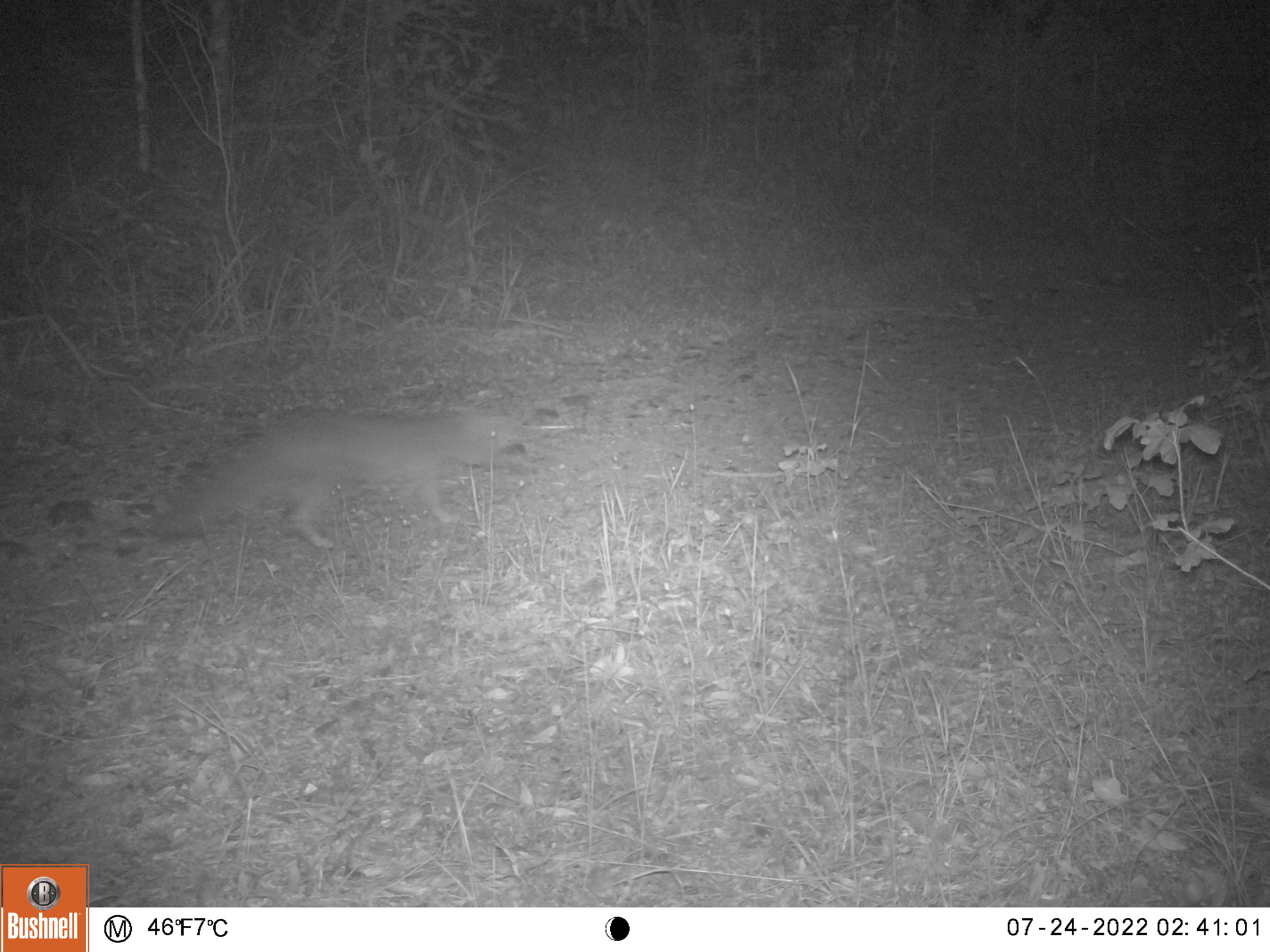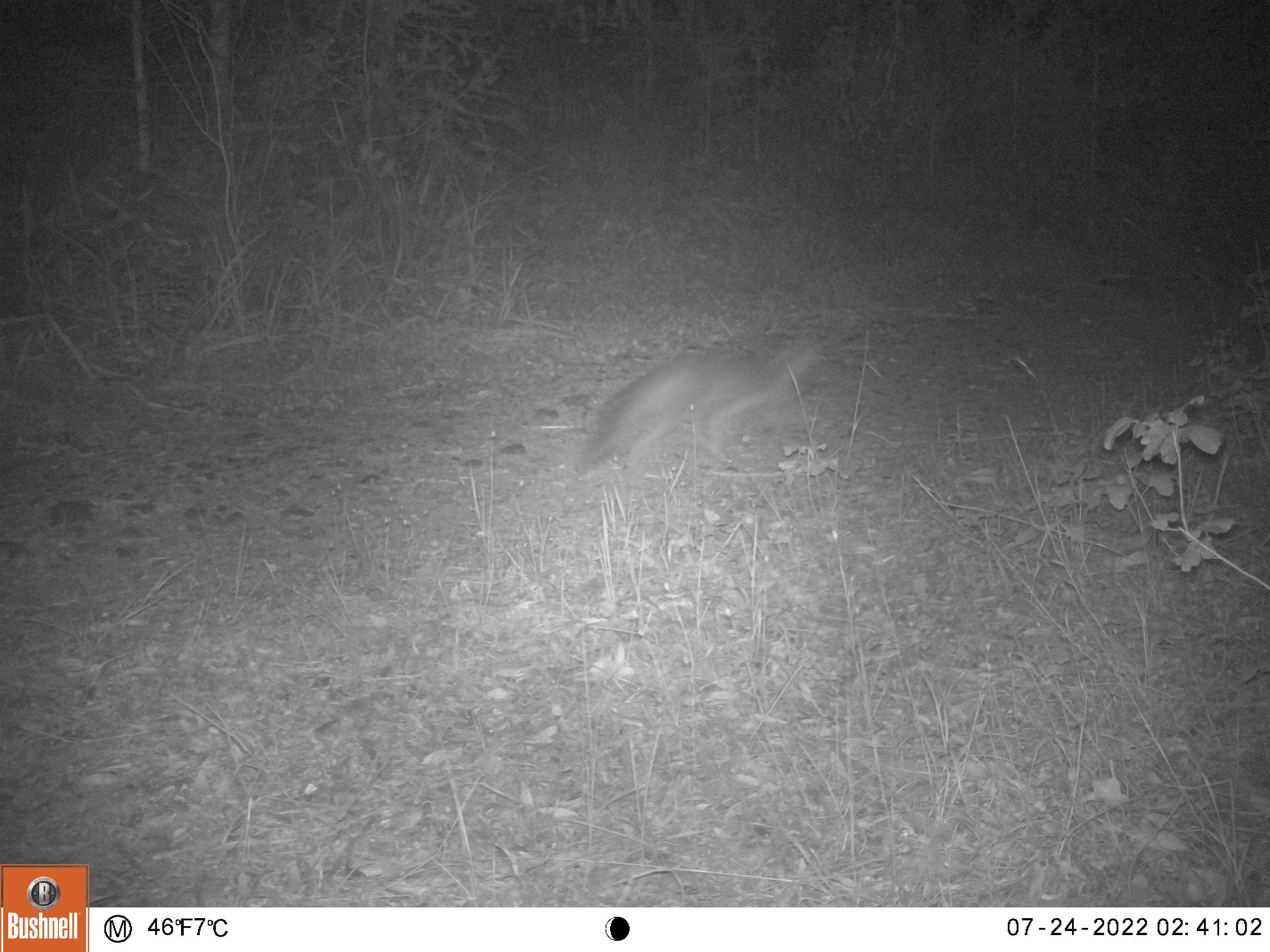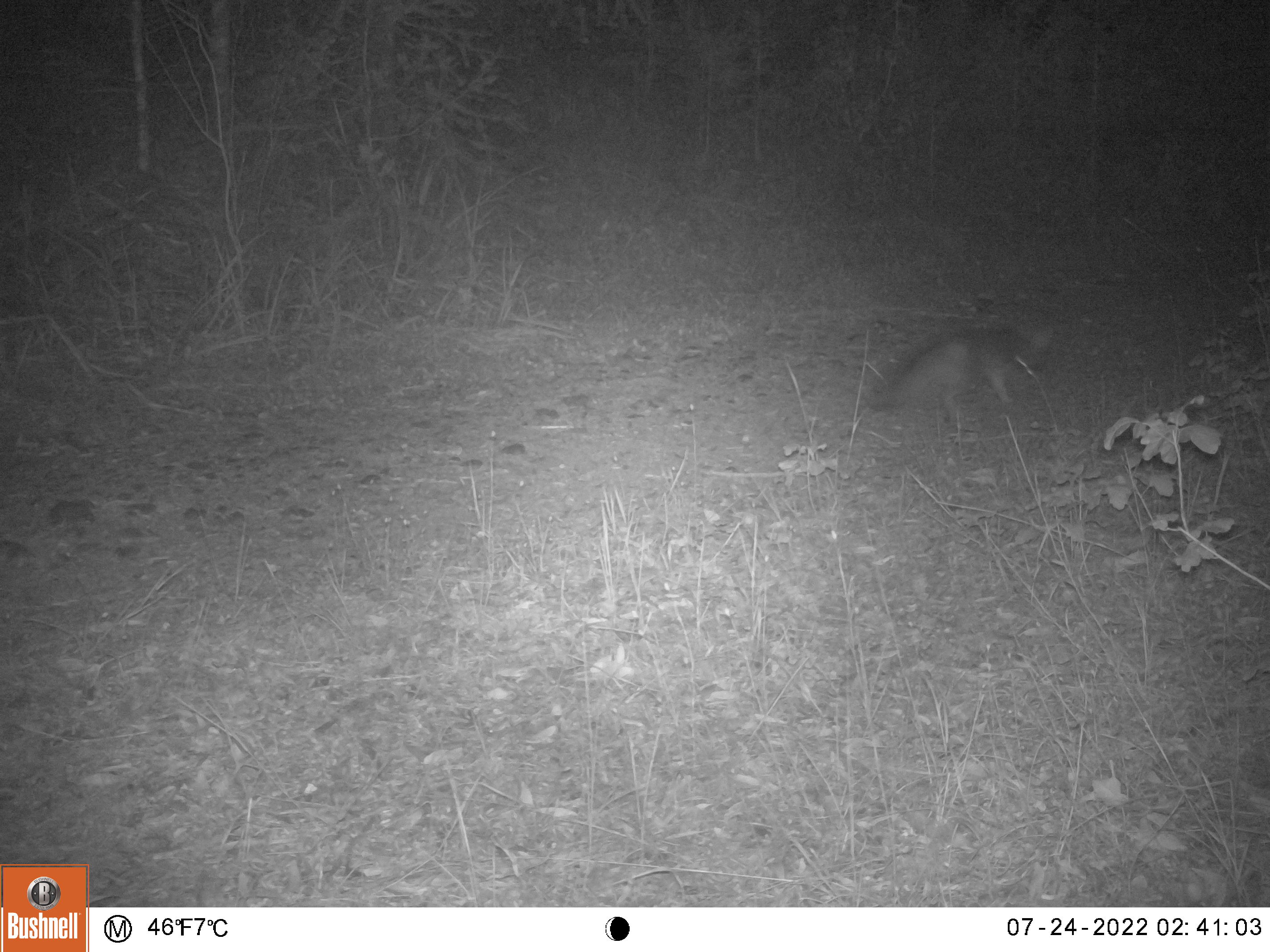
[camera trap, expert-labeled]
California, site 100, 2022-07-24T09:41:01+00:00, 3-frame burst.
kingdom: Animalia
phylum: Chordata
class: Mammalia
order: Carnivora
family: Canidae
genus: Urocyon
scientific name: Urocyon cinereoargenteus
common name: gray fox